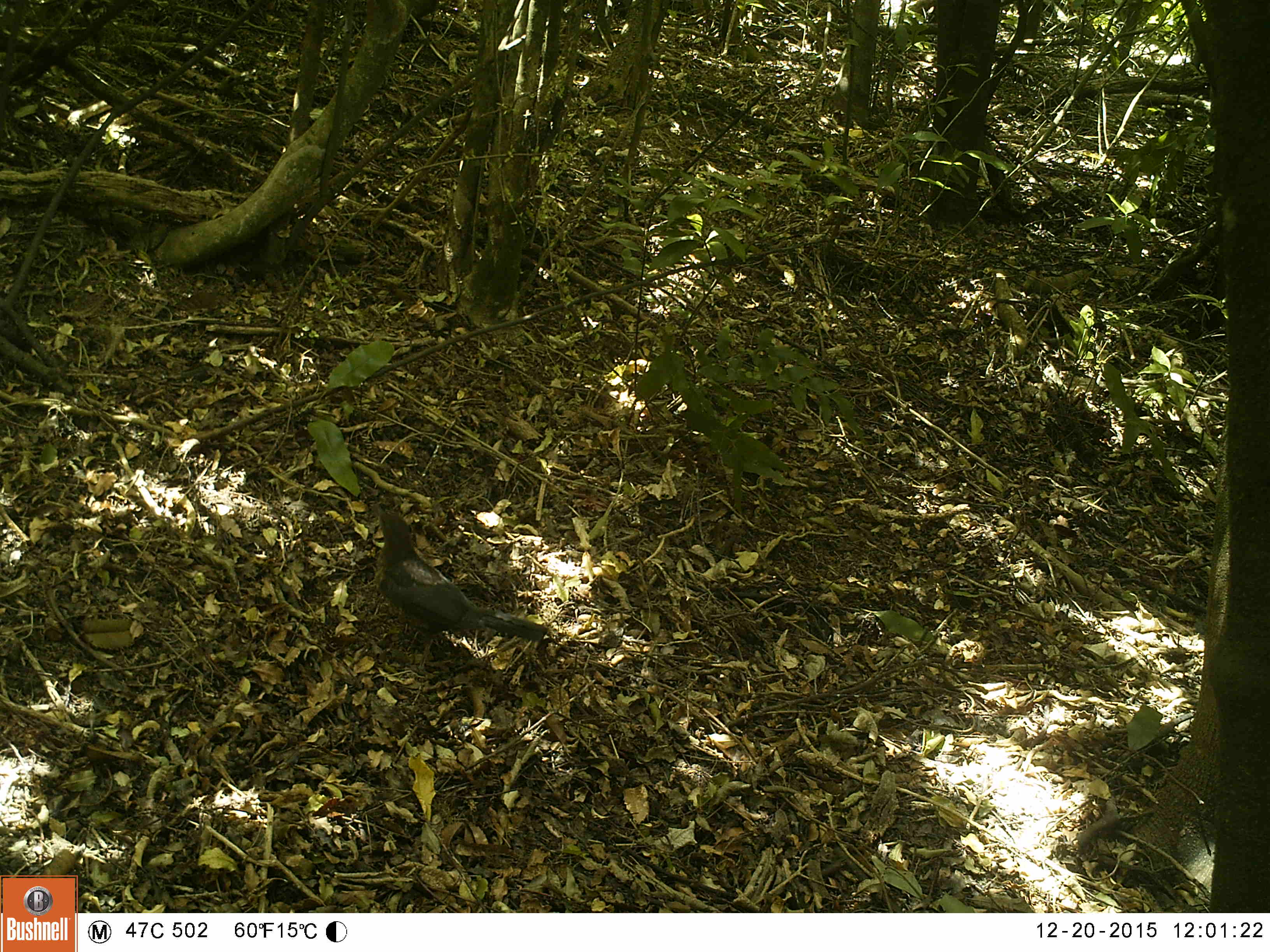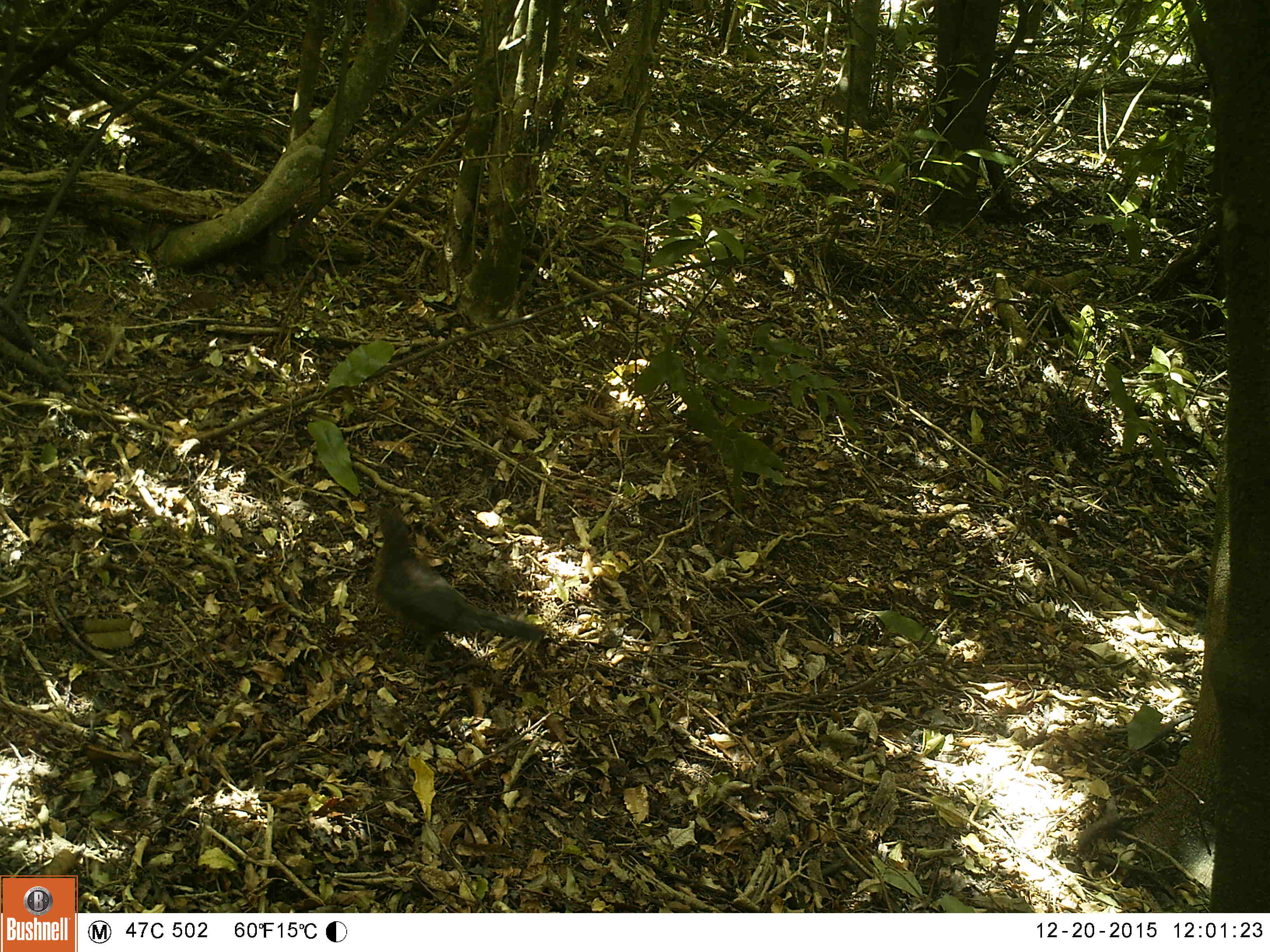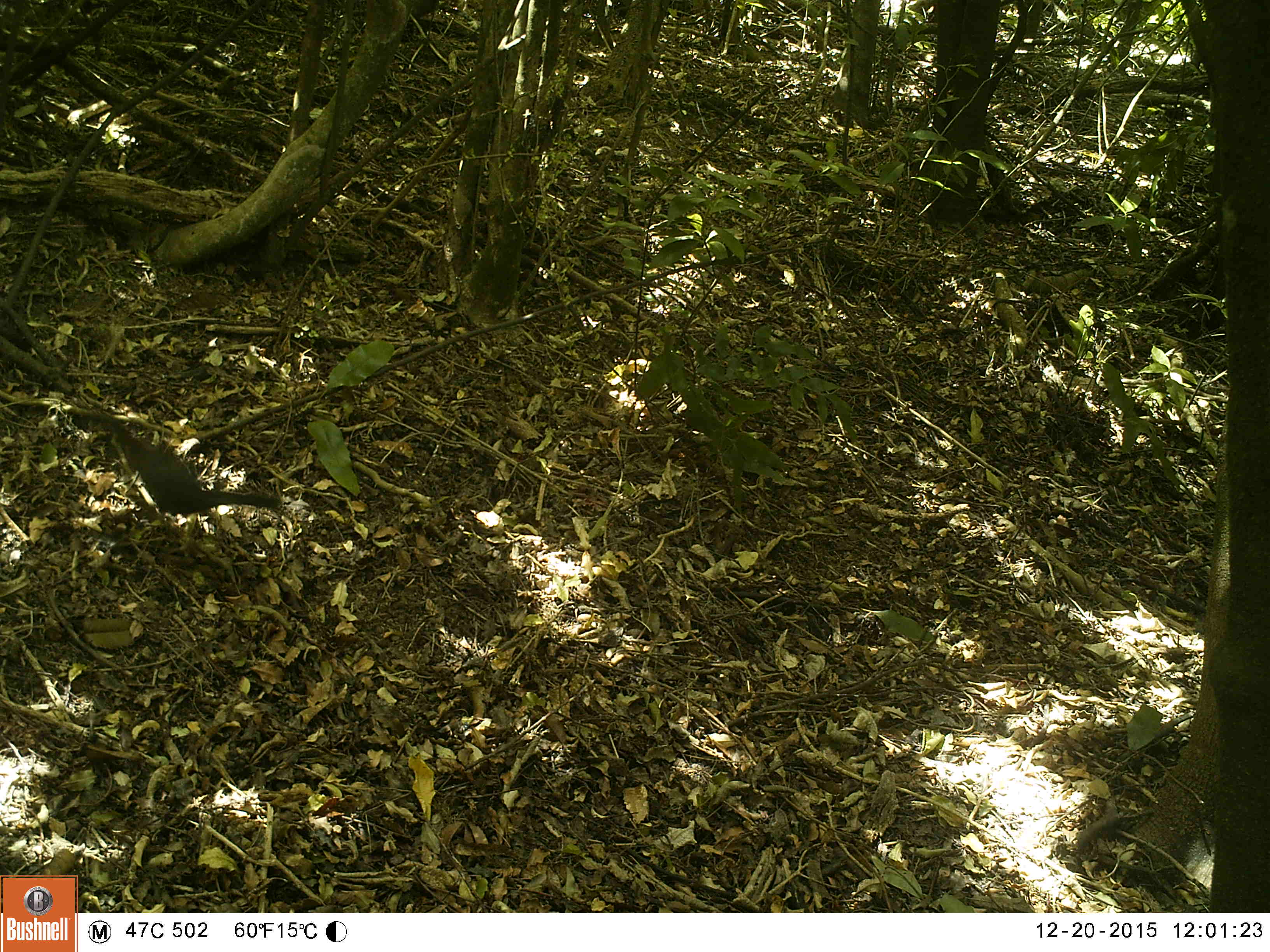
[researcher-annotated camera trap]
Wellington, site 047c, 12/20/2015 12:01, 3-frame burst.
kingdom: Animalia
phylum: Chordata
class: Aves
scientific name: Aves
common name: bird